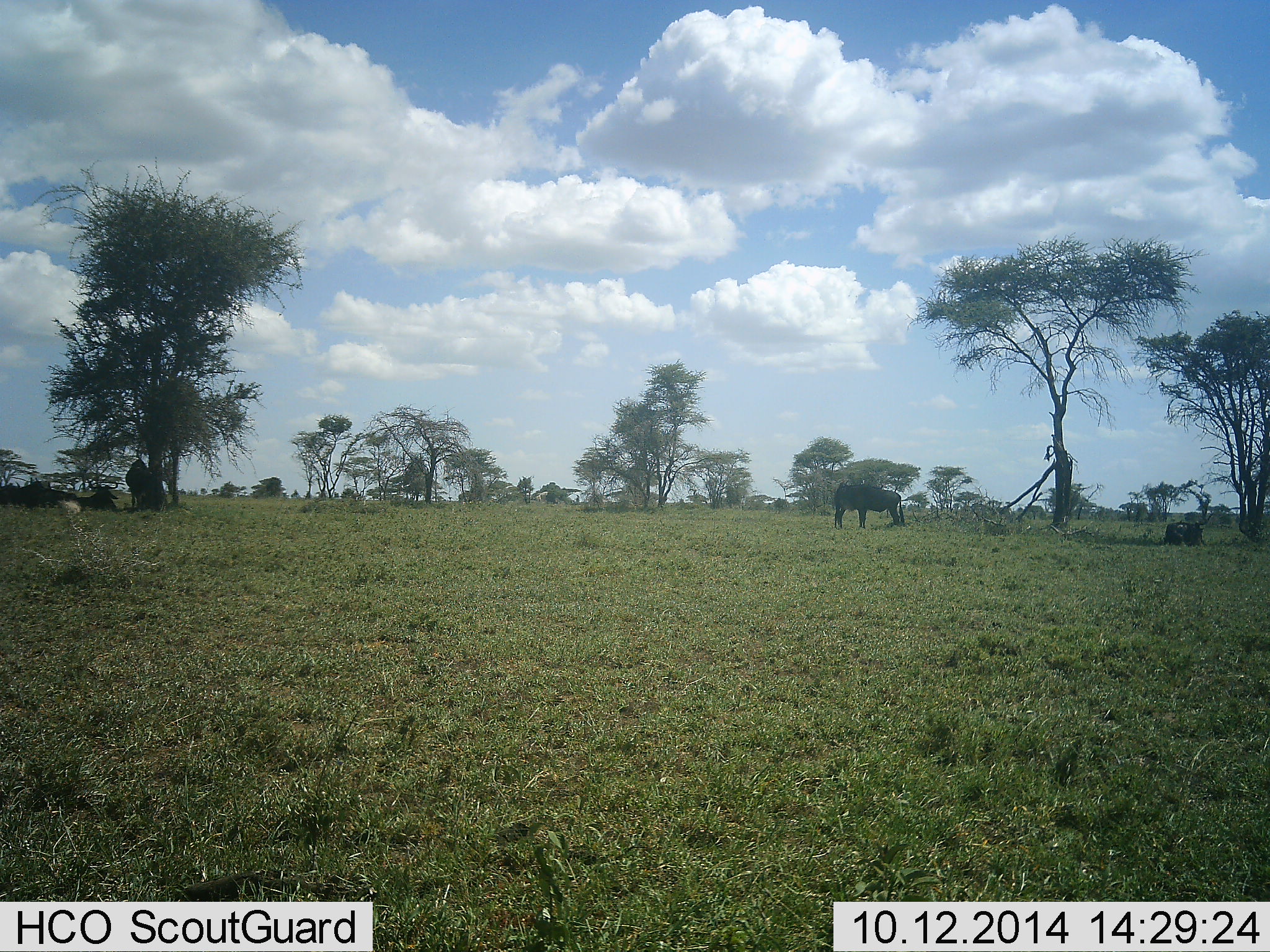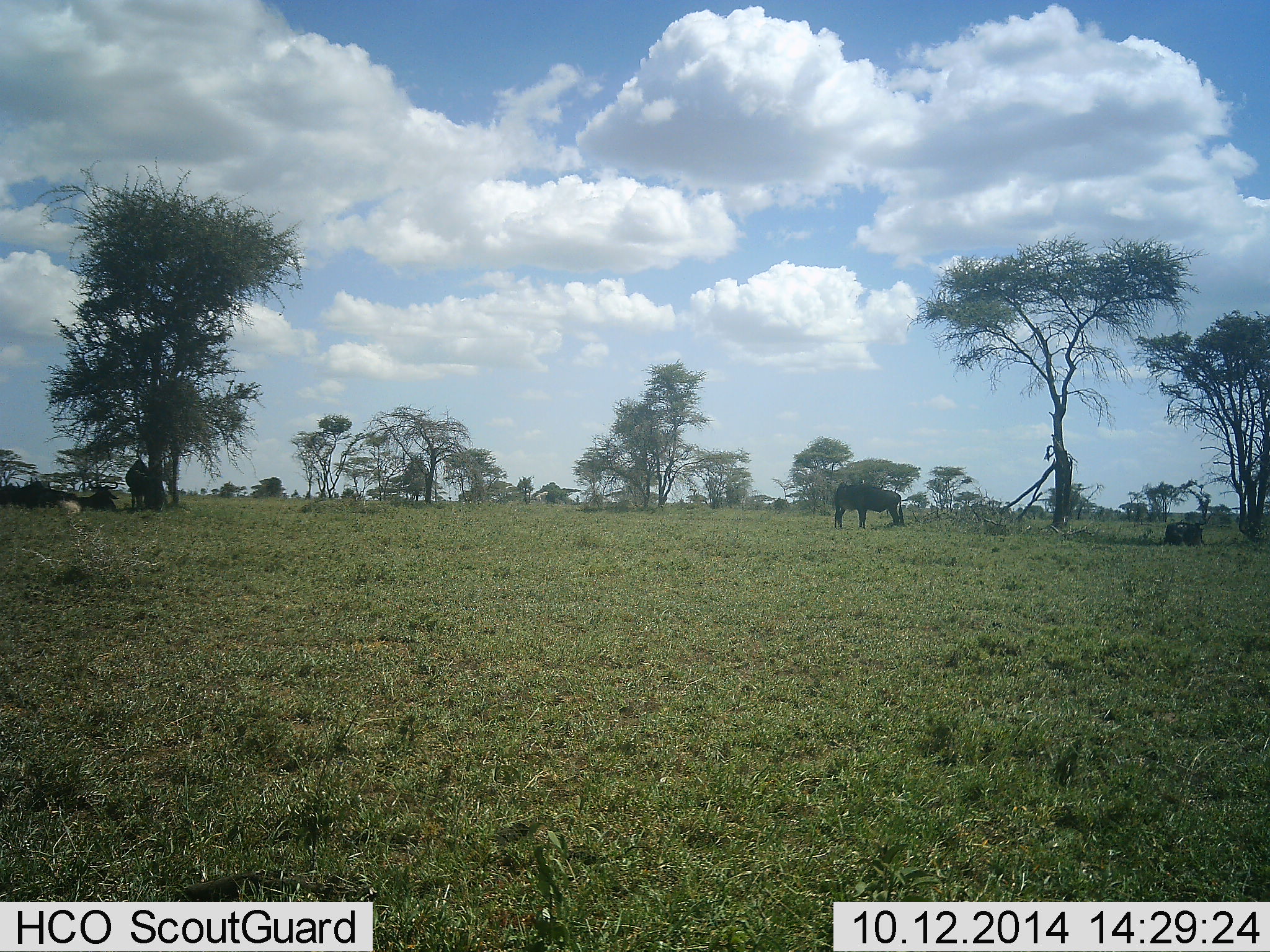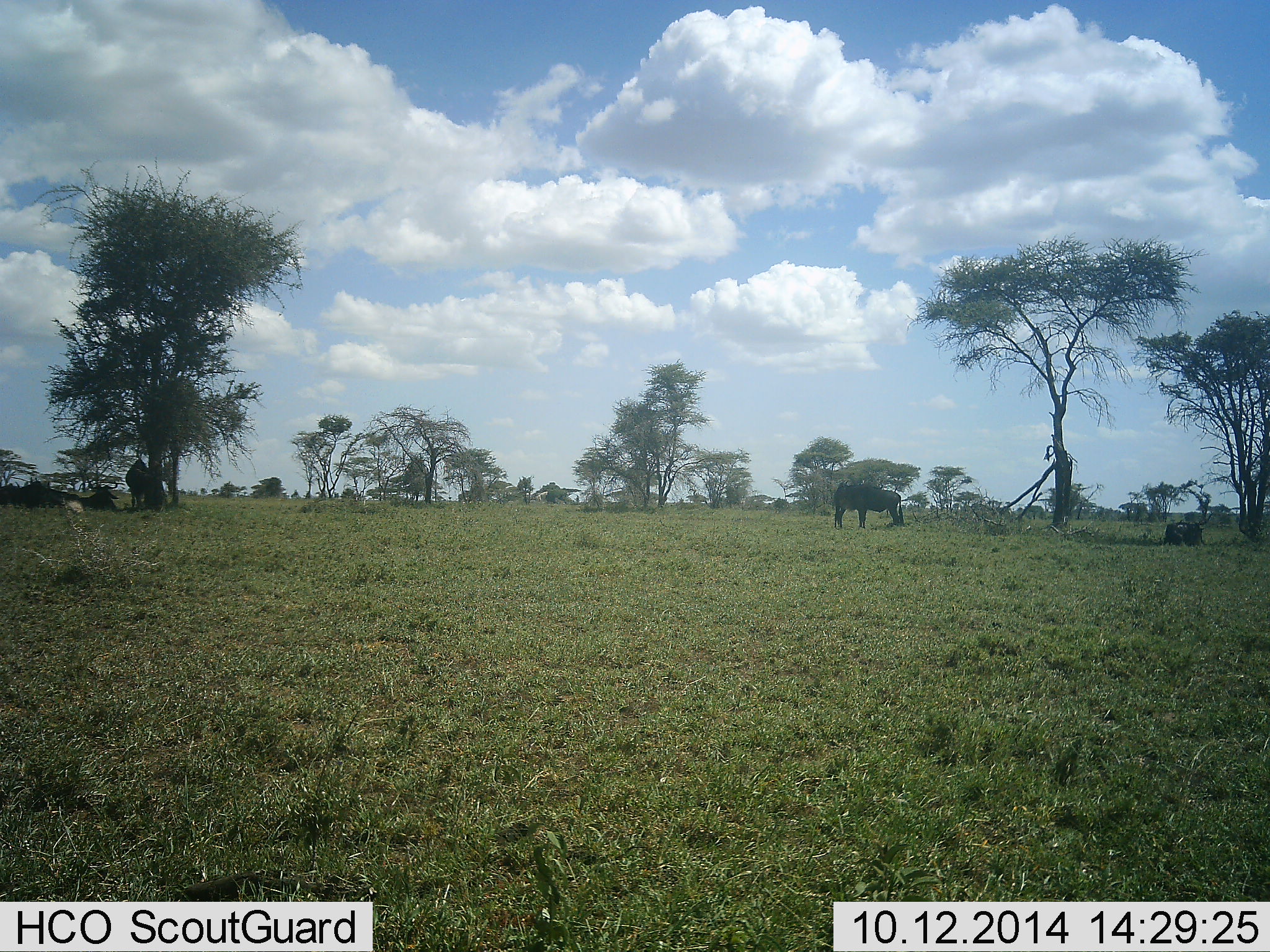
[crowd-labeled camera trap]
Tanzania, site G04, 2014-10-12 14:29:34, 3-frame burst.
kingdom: Animalia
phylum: Chordata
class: Mammalia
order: Artiodactyla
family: Bovidae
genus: Connochaetes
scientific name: Connochaetes taurinus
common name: blue wildebeest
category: wildebeest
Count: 6.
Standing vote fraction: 90%.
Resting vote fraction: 80%.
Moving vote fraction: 0%.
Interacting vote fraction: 0%.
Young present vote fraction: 0%.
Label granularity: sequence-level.